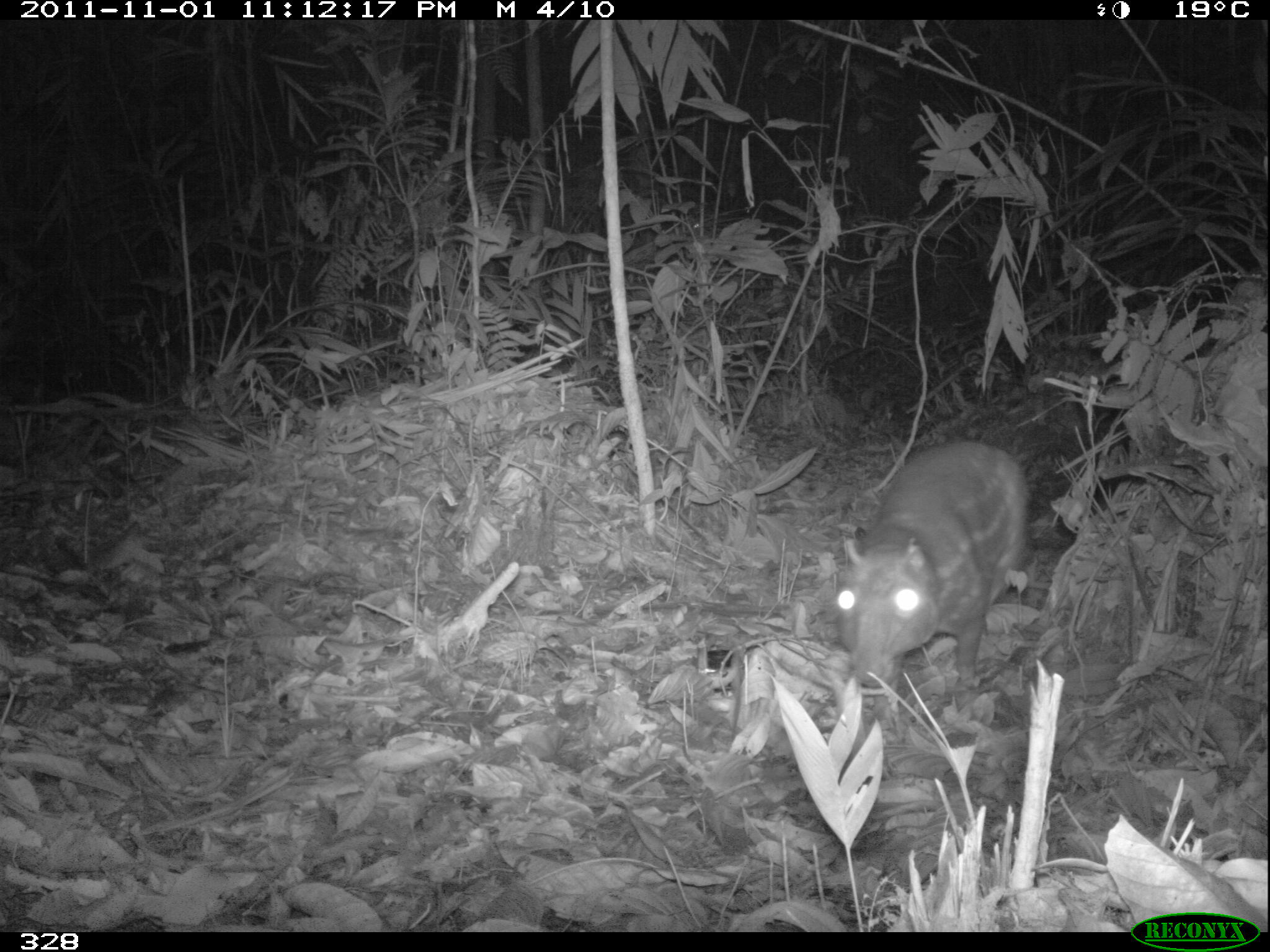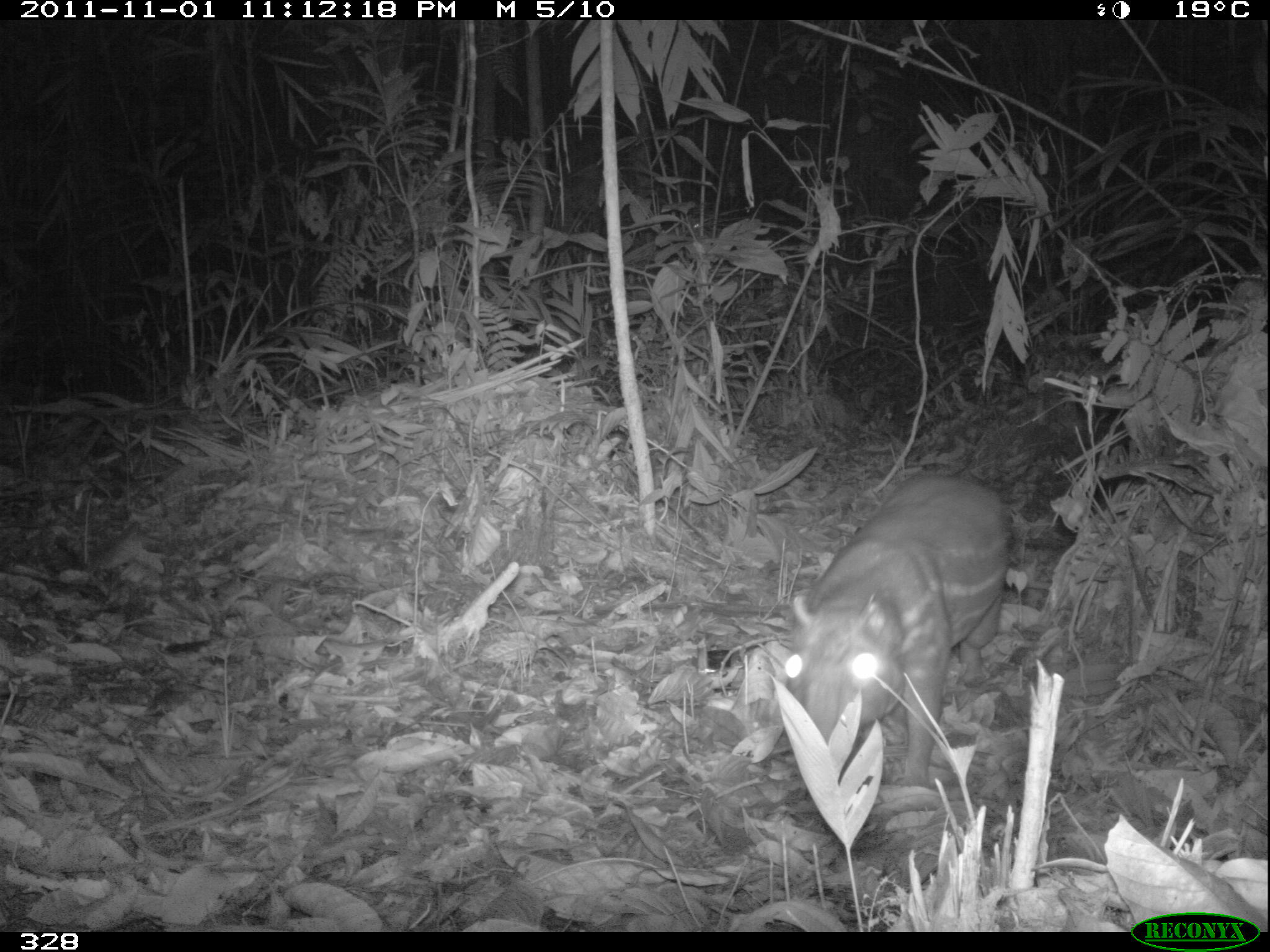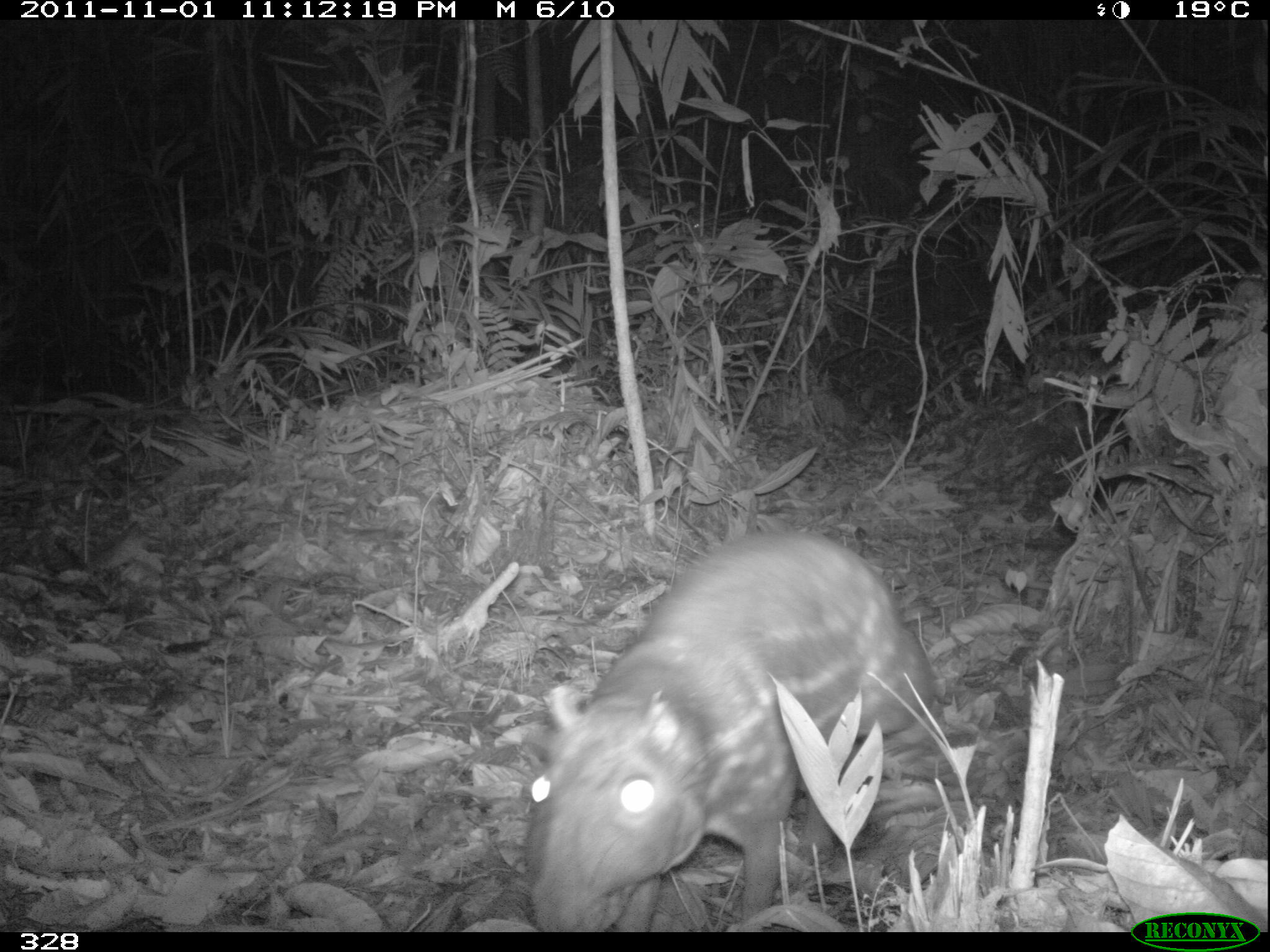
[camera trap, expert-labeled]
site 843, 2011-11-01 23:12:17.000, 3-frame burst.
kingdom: Animalia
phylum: Chordata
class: Mammalia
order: Rodentia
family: Cuniculidae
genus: Cuniculus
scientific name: Cuniculus paca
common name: spotted paca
Cuniculus paca (spotted paca).